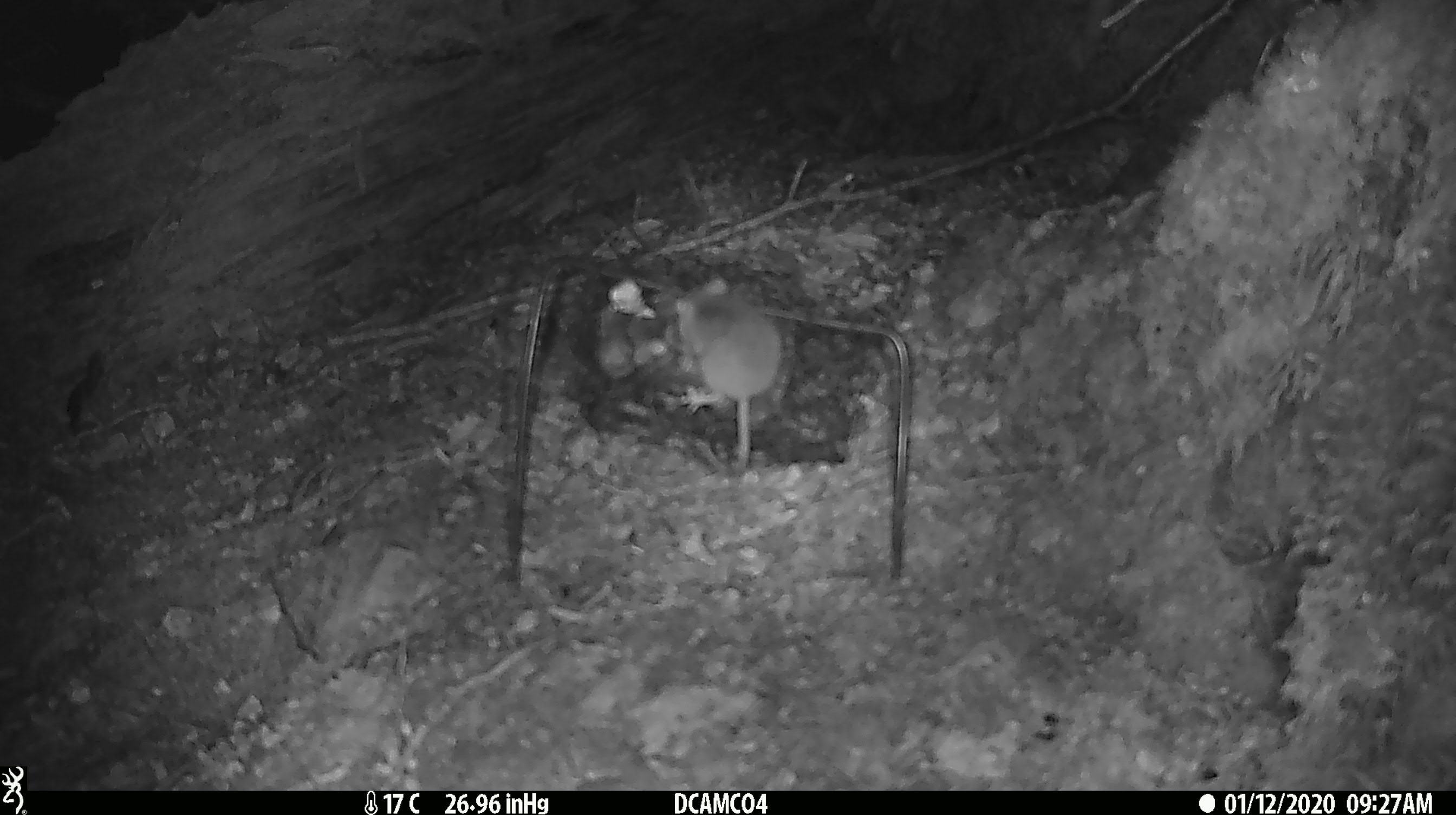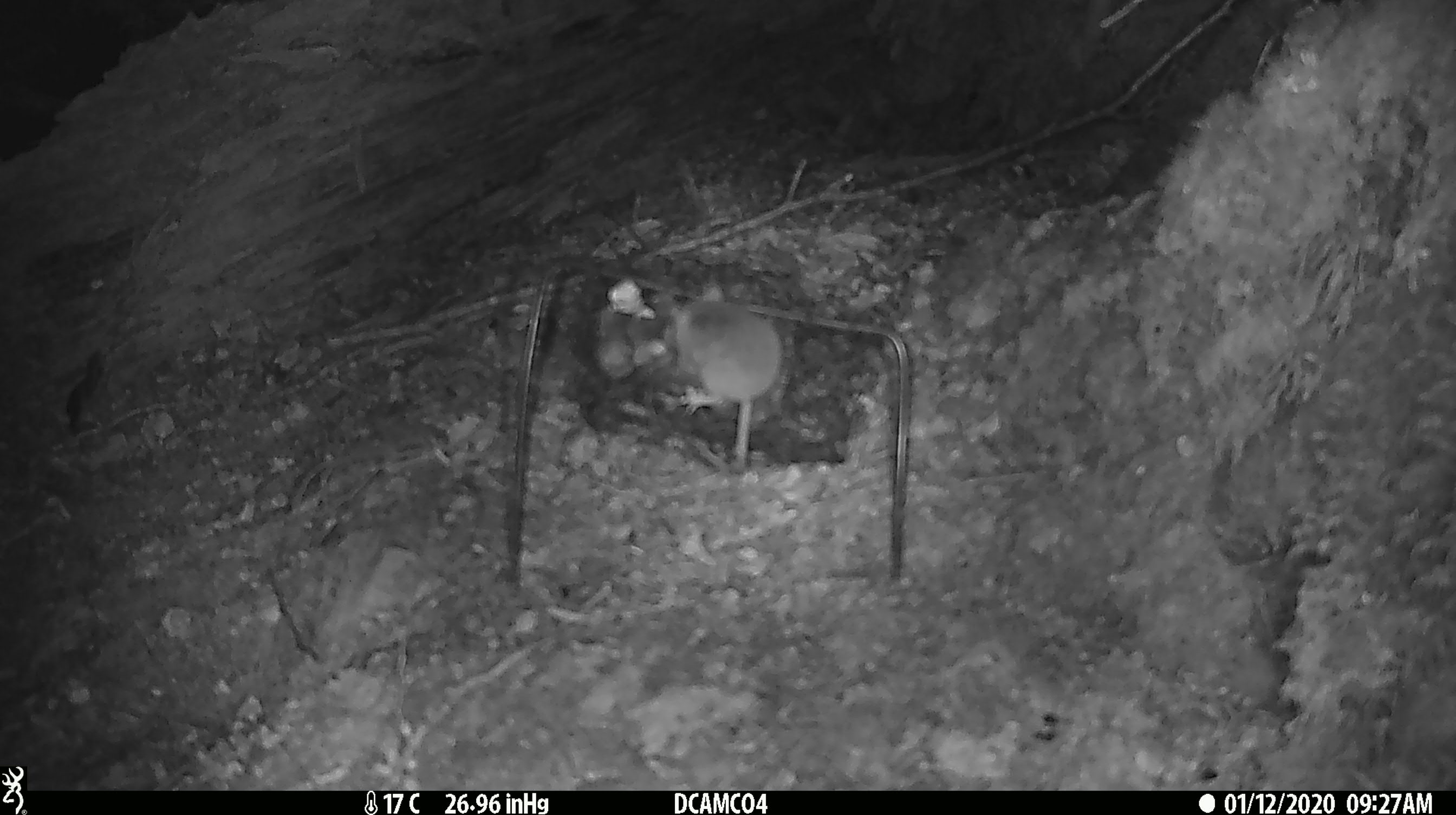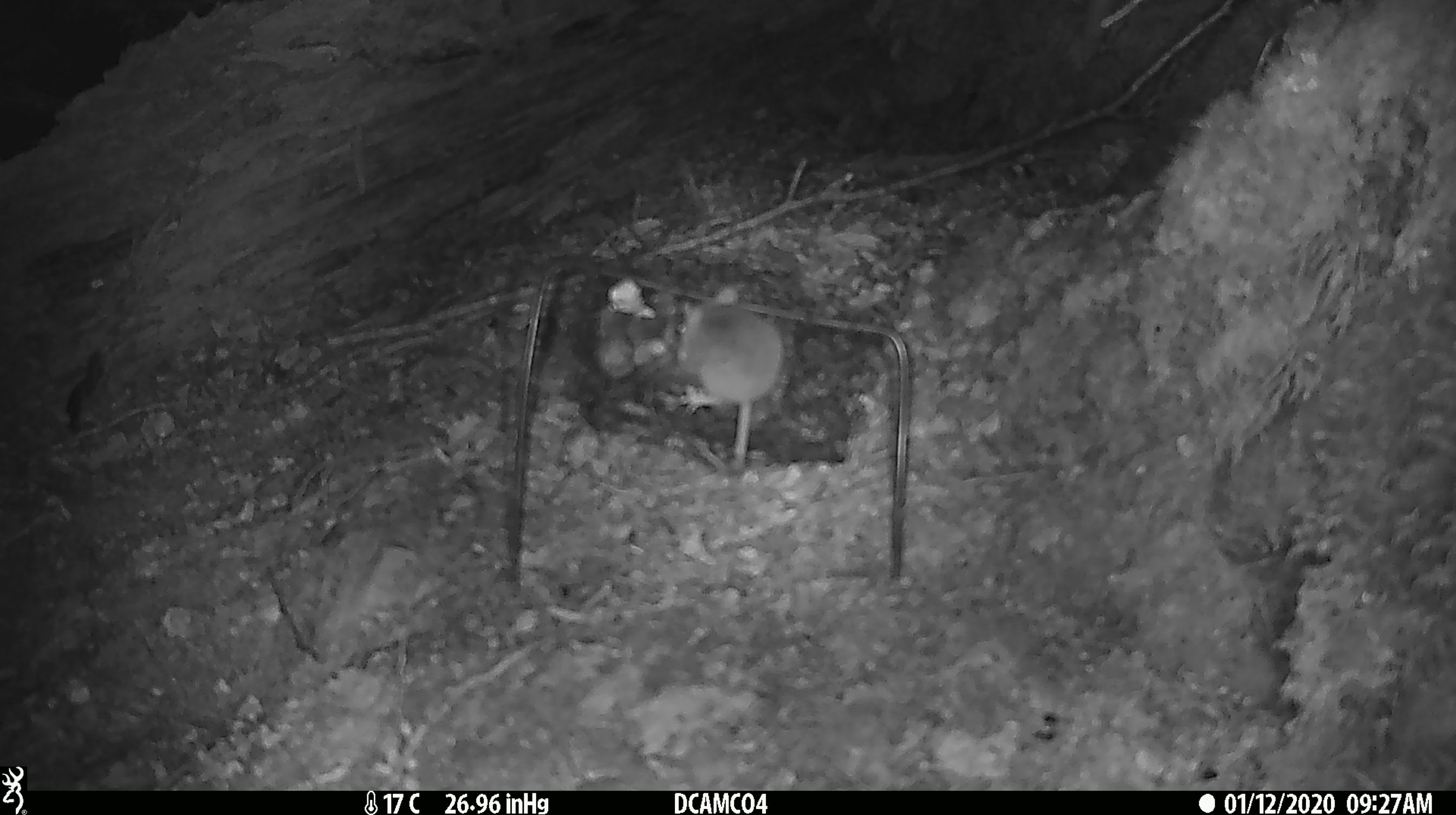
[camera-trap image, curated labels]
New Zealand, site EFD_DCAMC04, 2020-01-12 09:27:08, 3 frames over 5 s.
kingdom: Animalia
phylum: Chordata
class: Mammalia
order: Rodentia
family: Muridae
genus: Mus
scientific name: Mus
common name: mouse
Mouse (Mus).